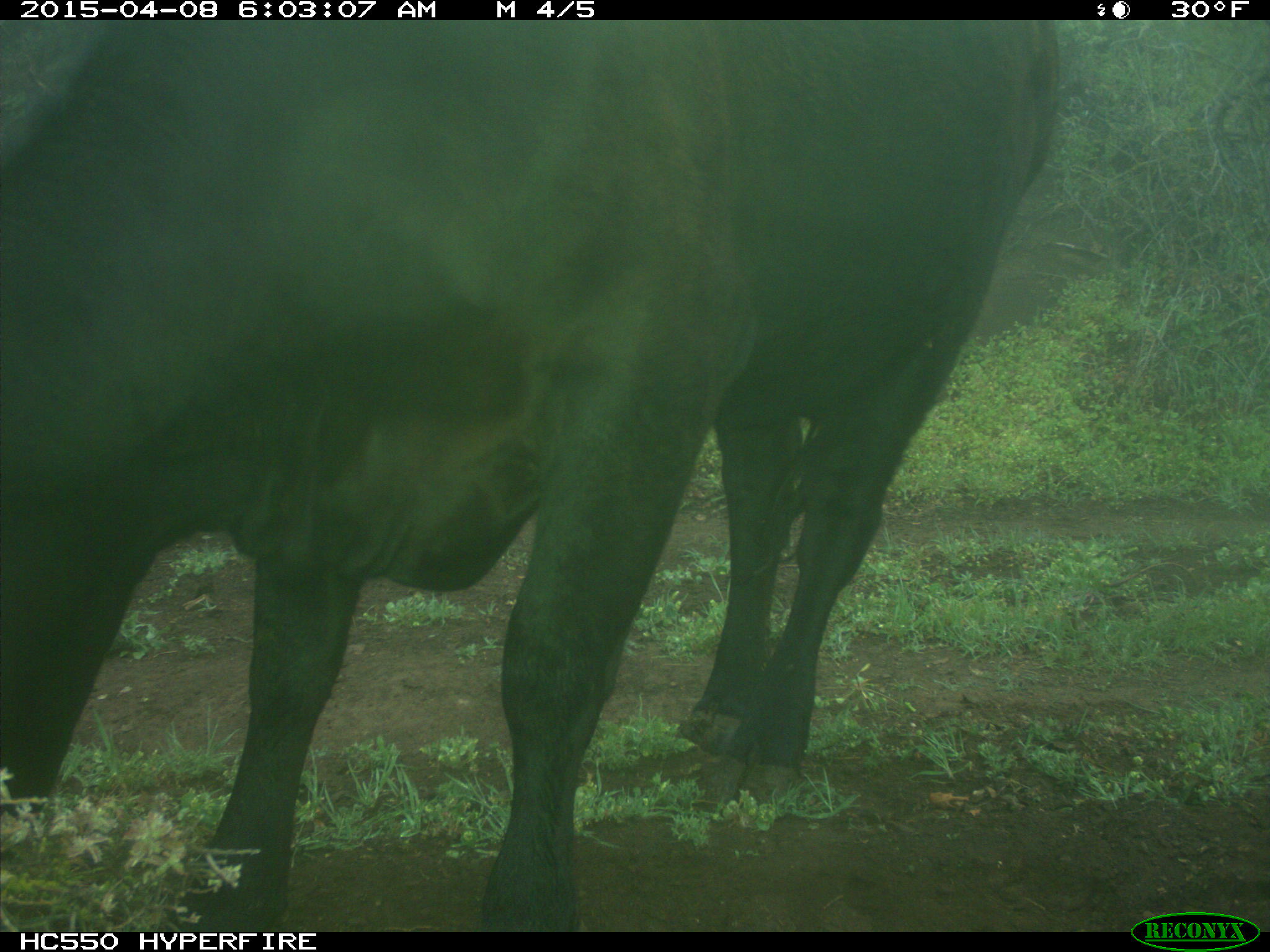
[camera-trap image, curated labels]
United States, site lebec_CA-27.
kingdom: Animalia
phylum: Chordata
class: Mammalia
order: Artiodactyla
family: Bovidae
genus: Bos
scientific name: Bos taurus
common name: domestic cow